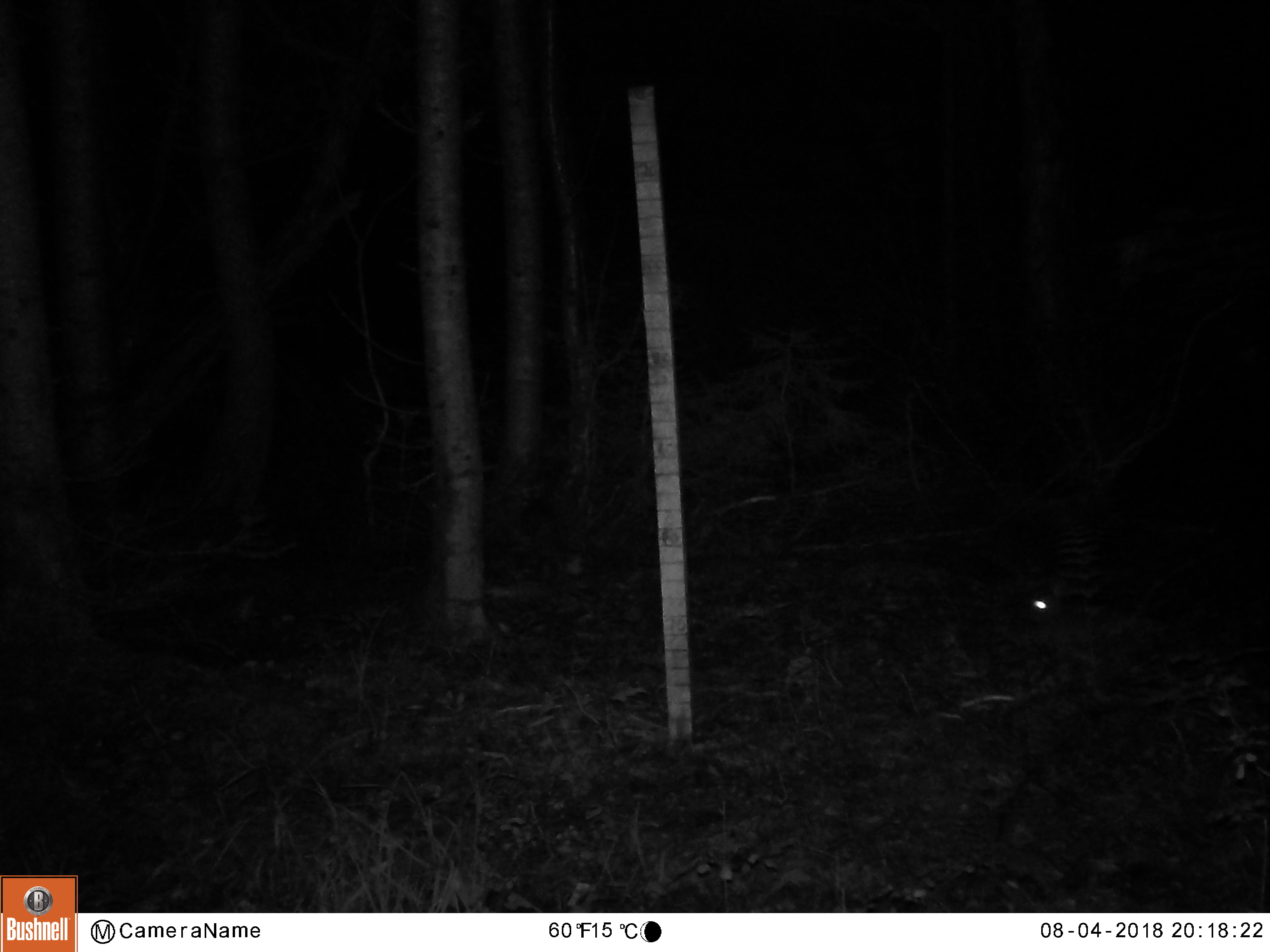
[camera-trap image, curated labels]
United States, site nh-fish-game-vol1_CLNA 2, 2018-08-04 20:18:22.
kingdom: Animalia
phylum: Chordata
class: Mammalia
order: Lagomorpha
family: Leporidae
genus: Lepus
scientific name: Lepus americanus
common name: snowshoe hare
Snowshoe hare (Lepus americanus).